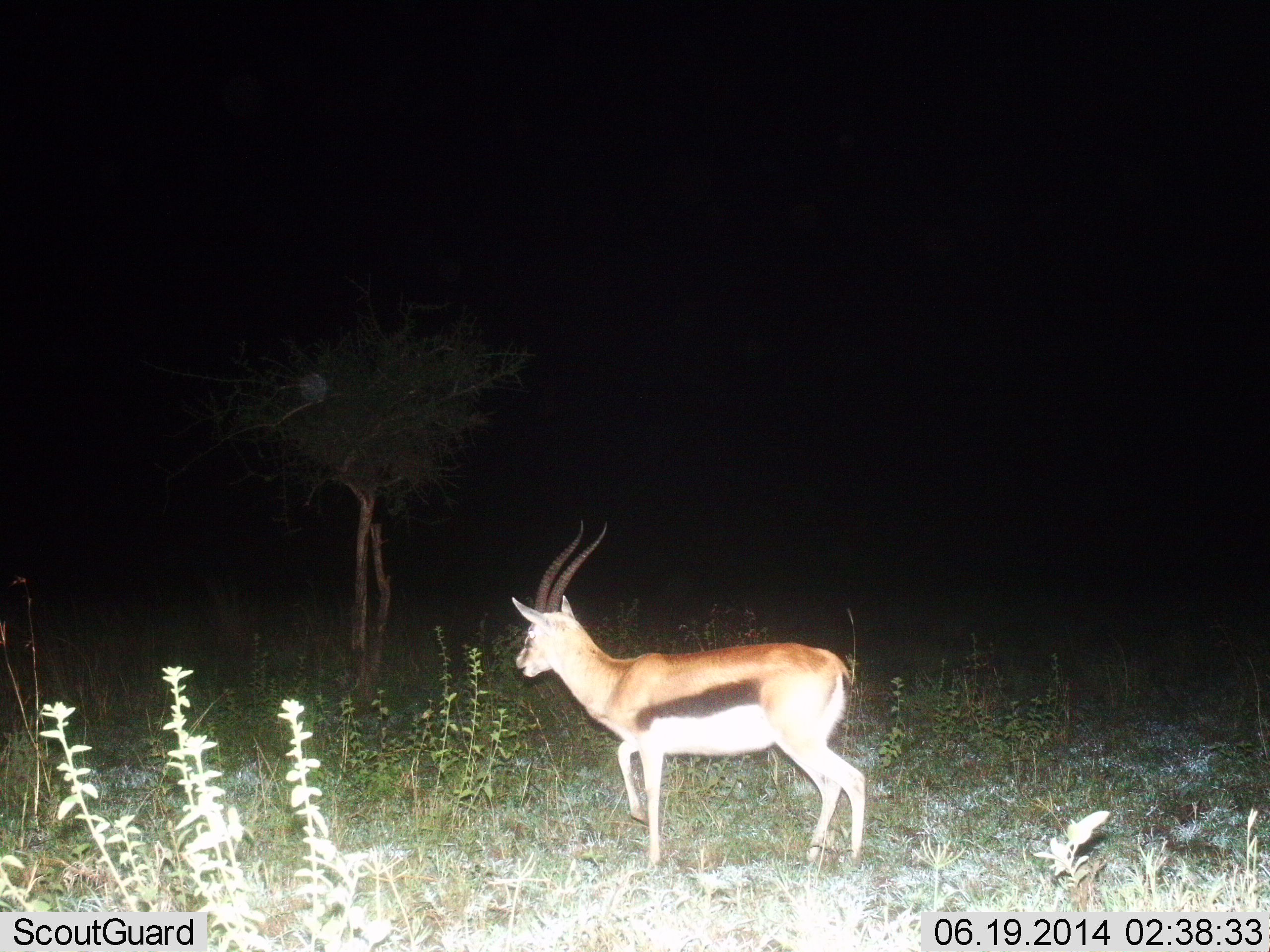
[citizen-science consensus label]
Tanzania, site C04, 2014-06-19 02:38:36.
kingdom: Animalia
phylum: Chordata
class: Mammalia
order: Artiodactyla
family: Bovidae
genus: Eudorcas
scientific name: Eudorcas thomsonii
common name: thomson's gazelle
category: gazellethomsons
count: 1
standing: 40%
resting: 0%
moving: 60%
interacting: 0%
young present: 0%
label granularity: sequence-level